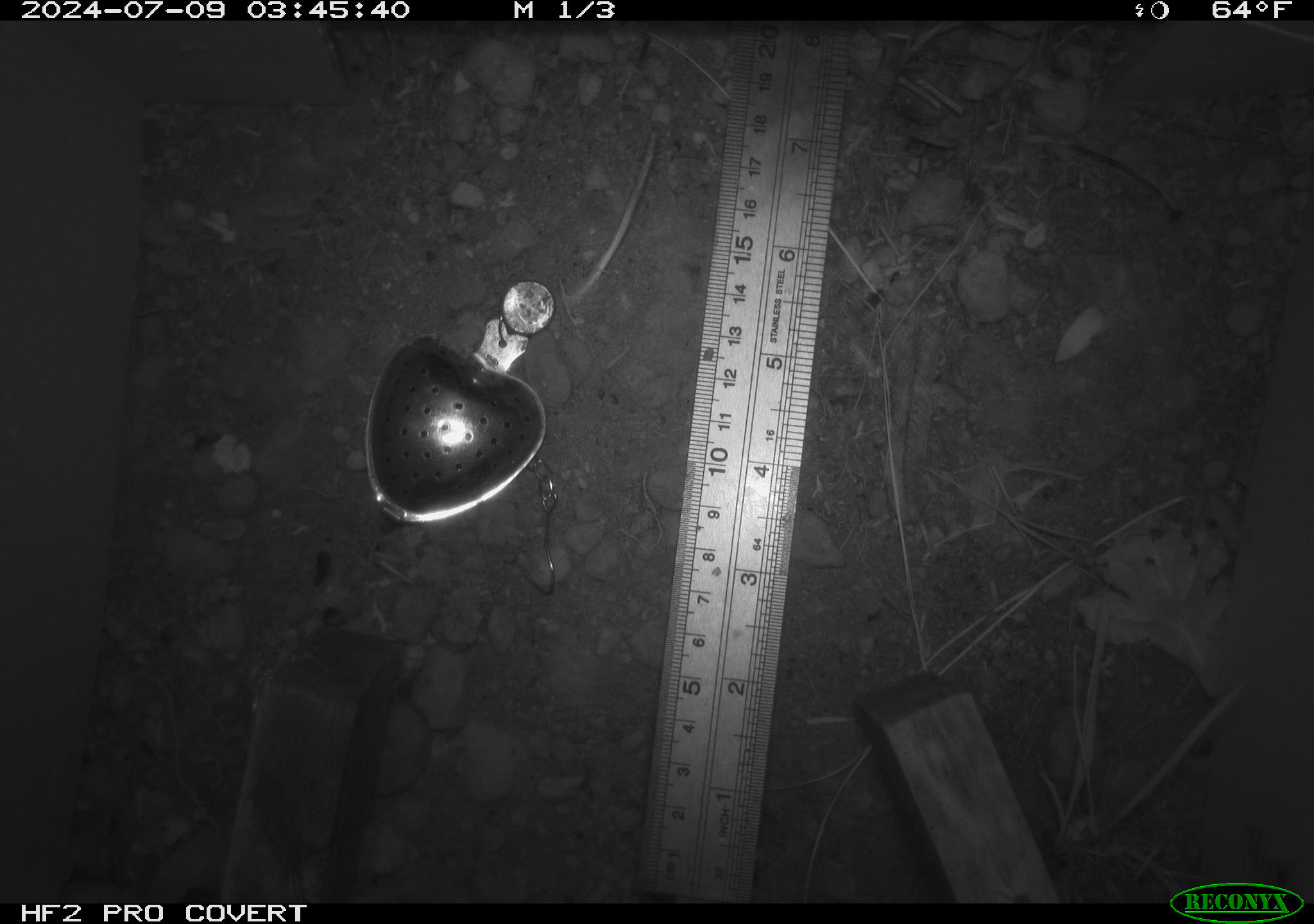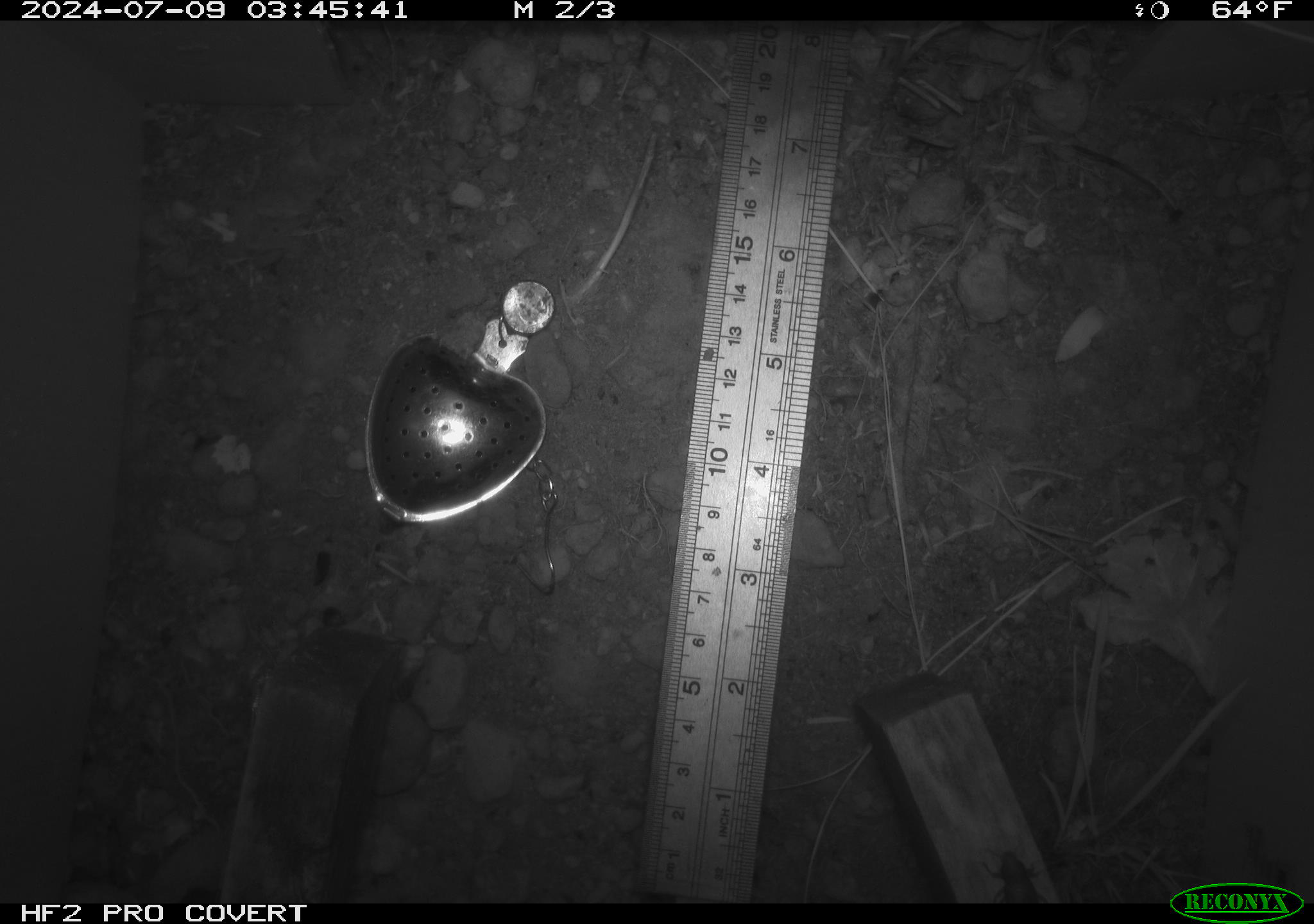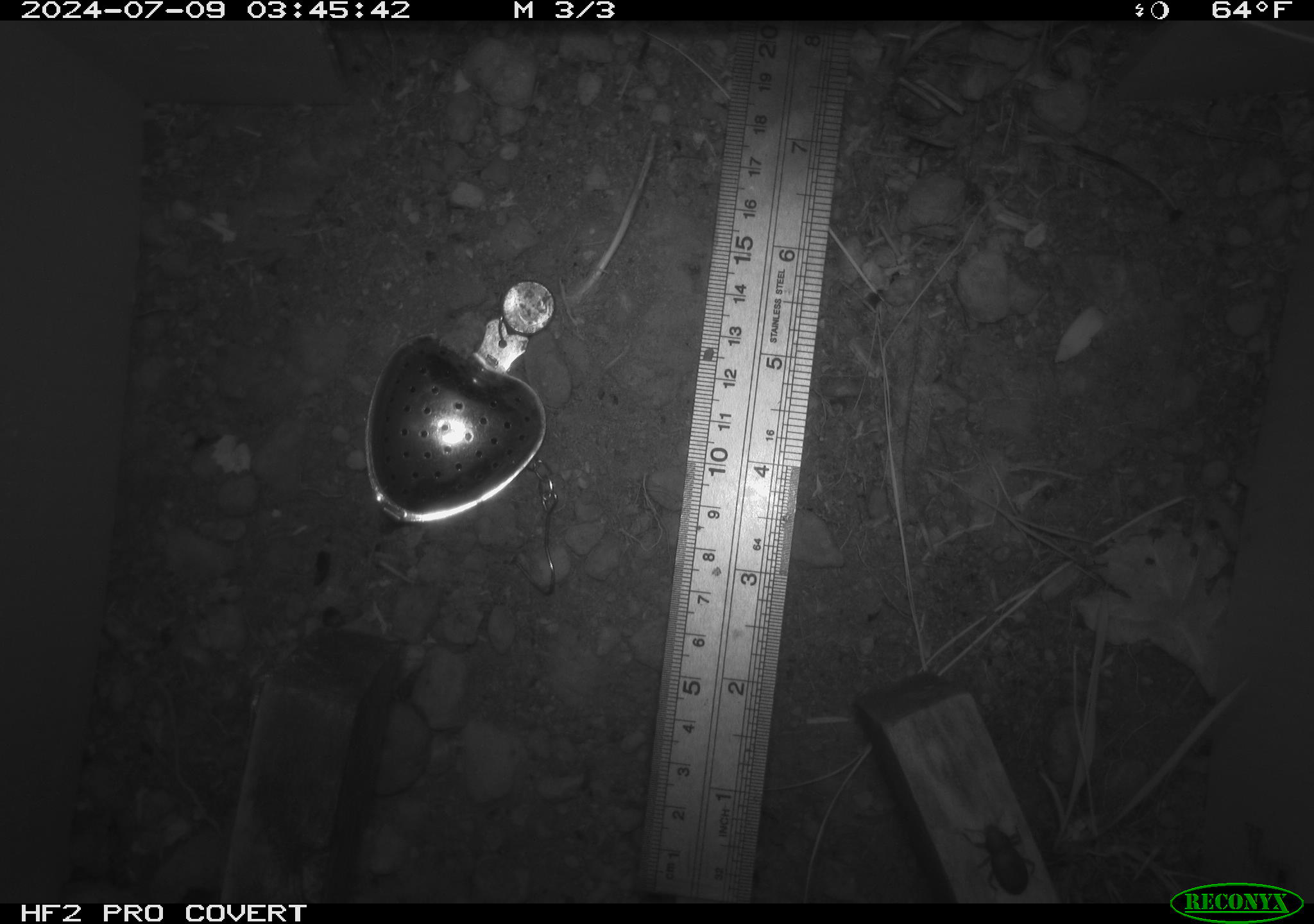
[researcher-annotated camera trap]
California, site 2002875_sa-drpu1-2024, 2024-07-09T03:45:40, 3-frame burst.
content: unidentified animal